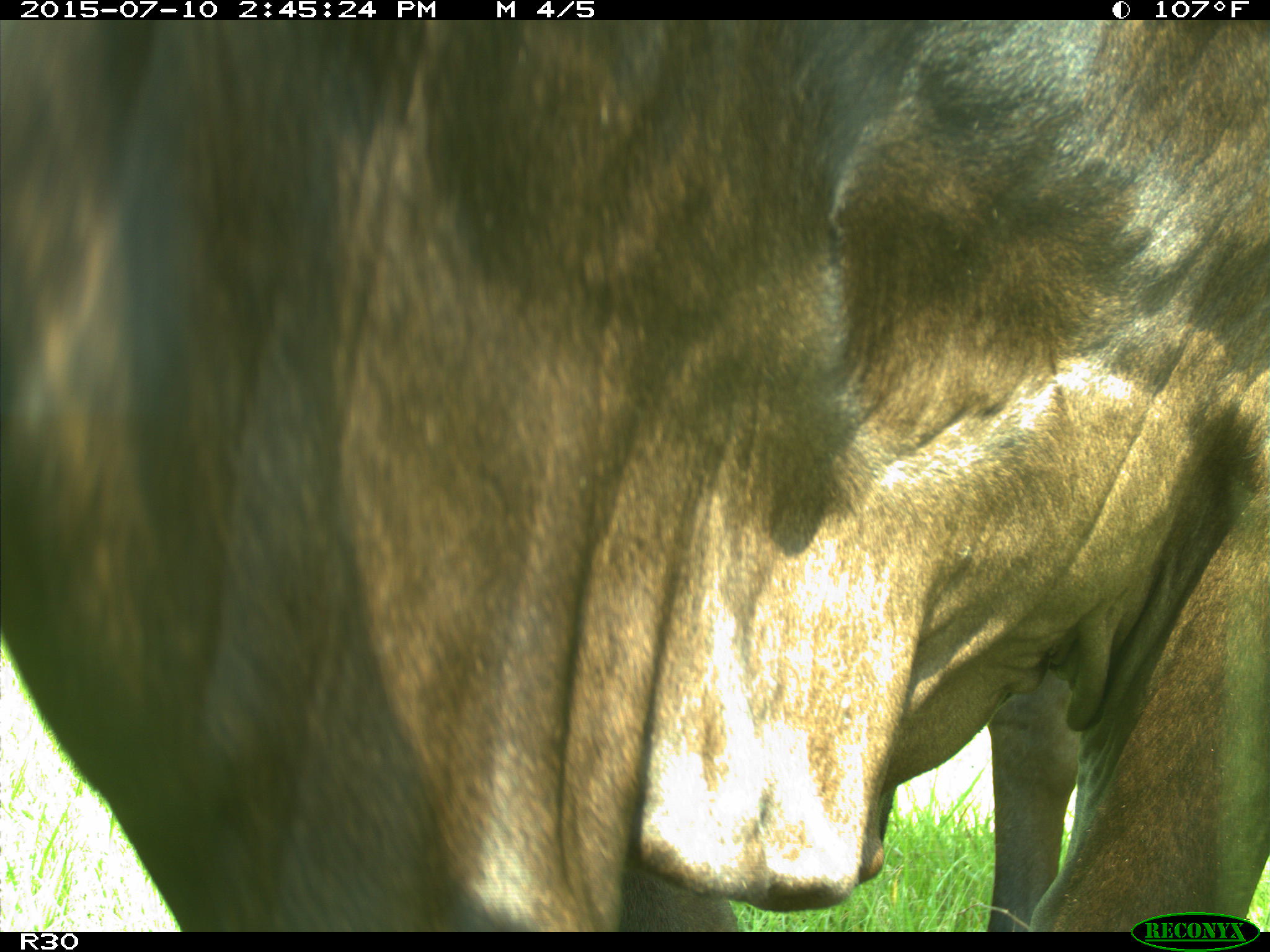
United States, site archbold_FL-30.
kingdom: Animalia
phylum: Chordata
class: Mammalia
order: Artiodactyla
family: Bovidae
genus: Bos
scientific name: Bos taurus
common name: domestic cow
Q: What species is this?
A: Bos taurus (domestic cow).